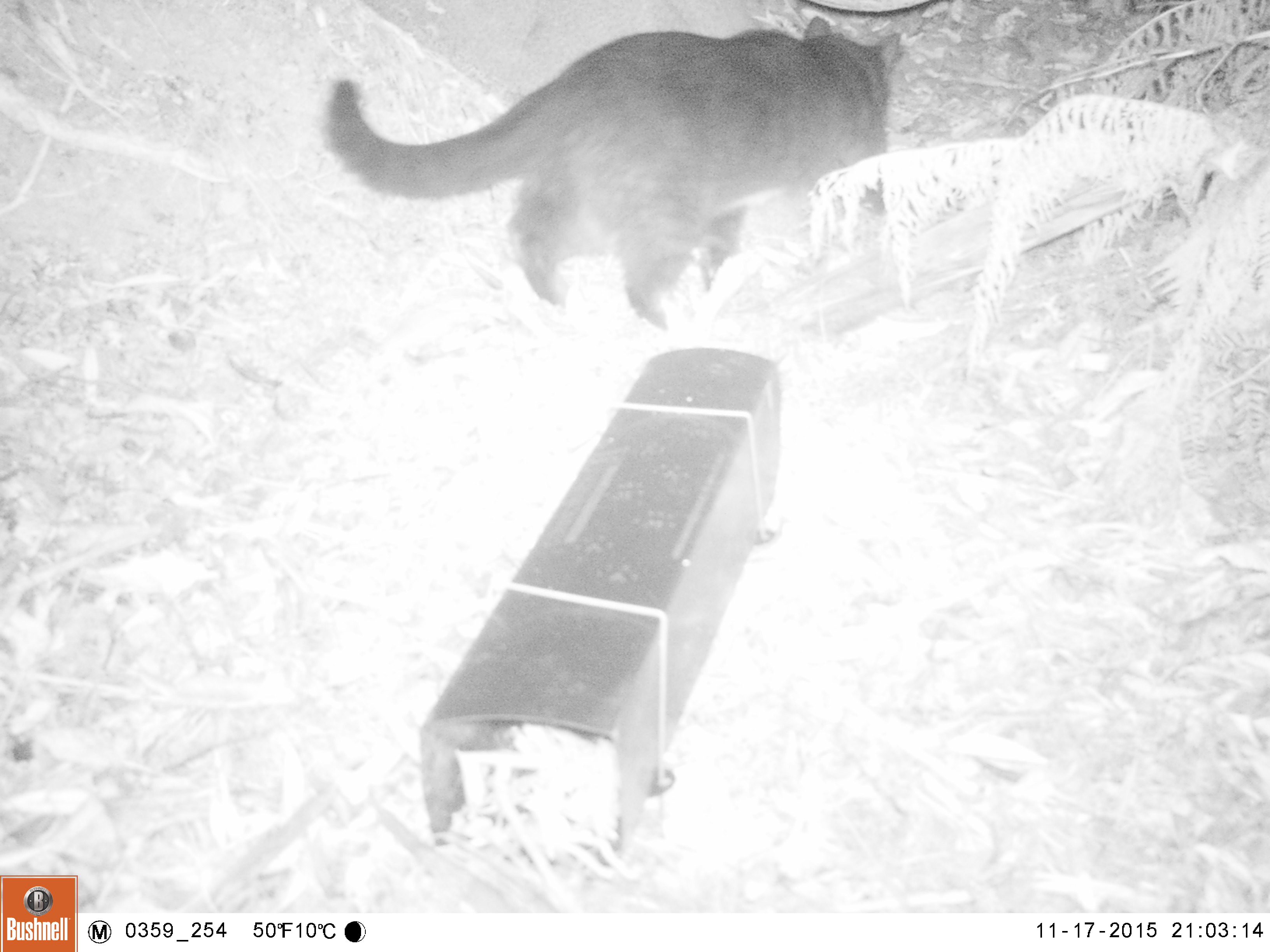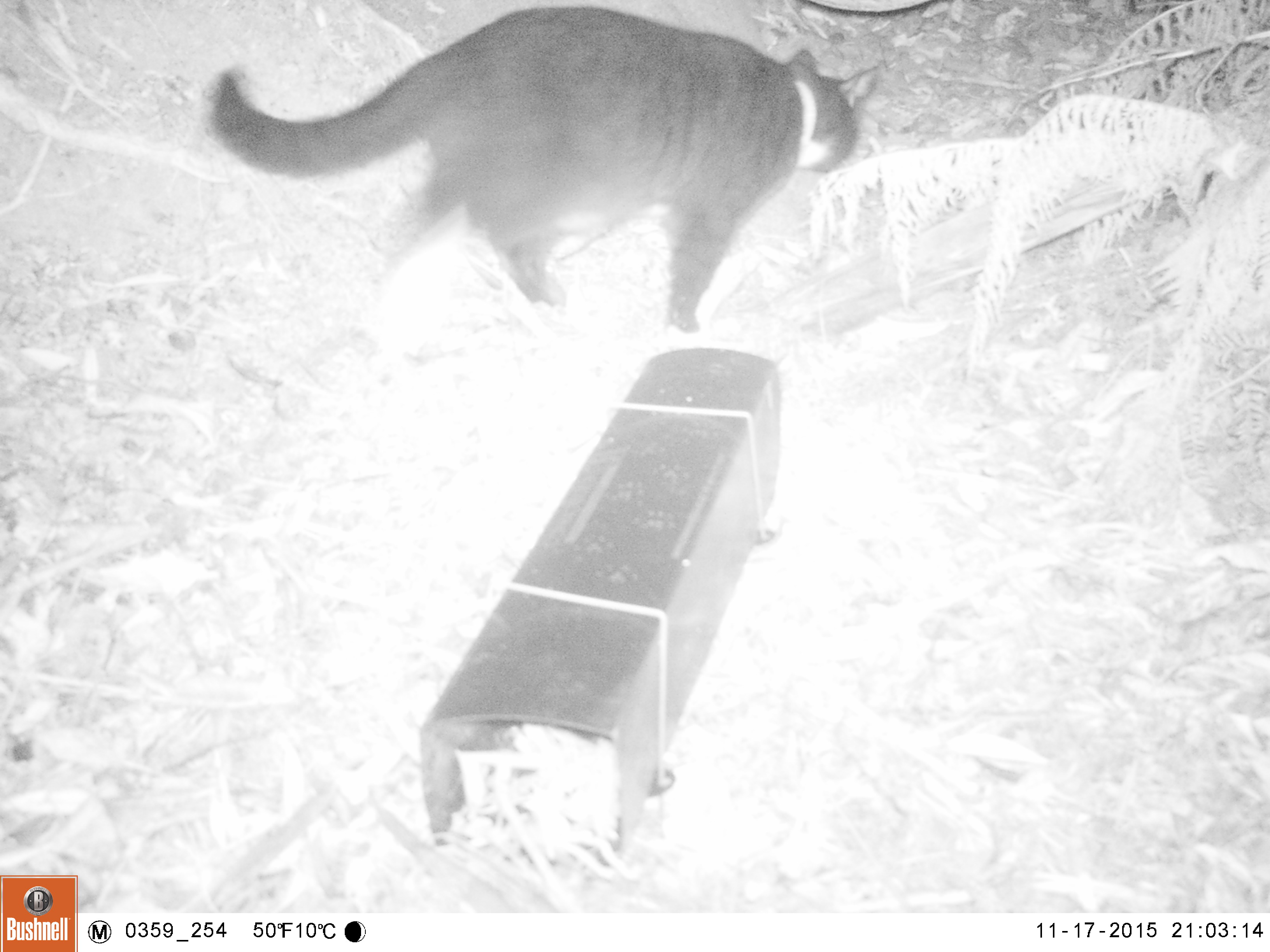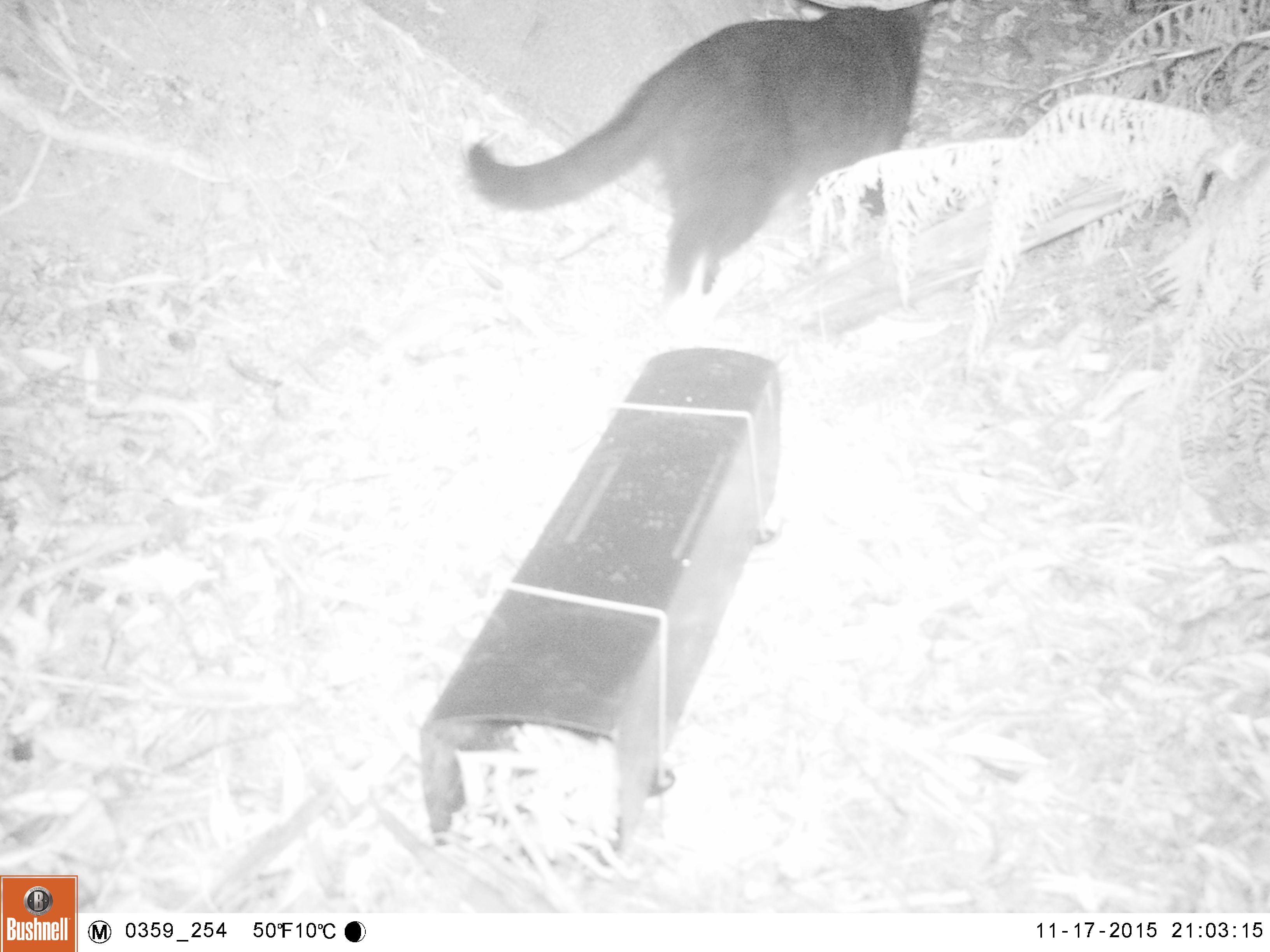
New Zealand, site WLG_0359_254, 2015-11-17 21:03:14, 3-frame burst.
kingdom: Animalia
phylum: Chordata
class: Mammalia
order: Carnivora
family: Felidae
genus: Felis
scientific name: Felis catus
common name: domestic cat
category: cat